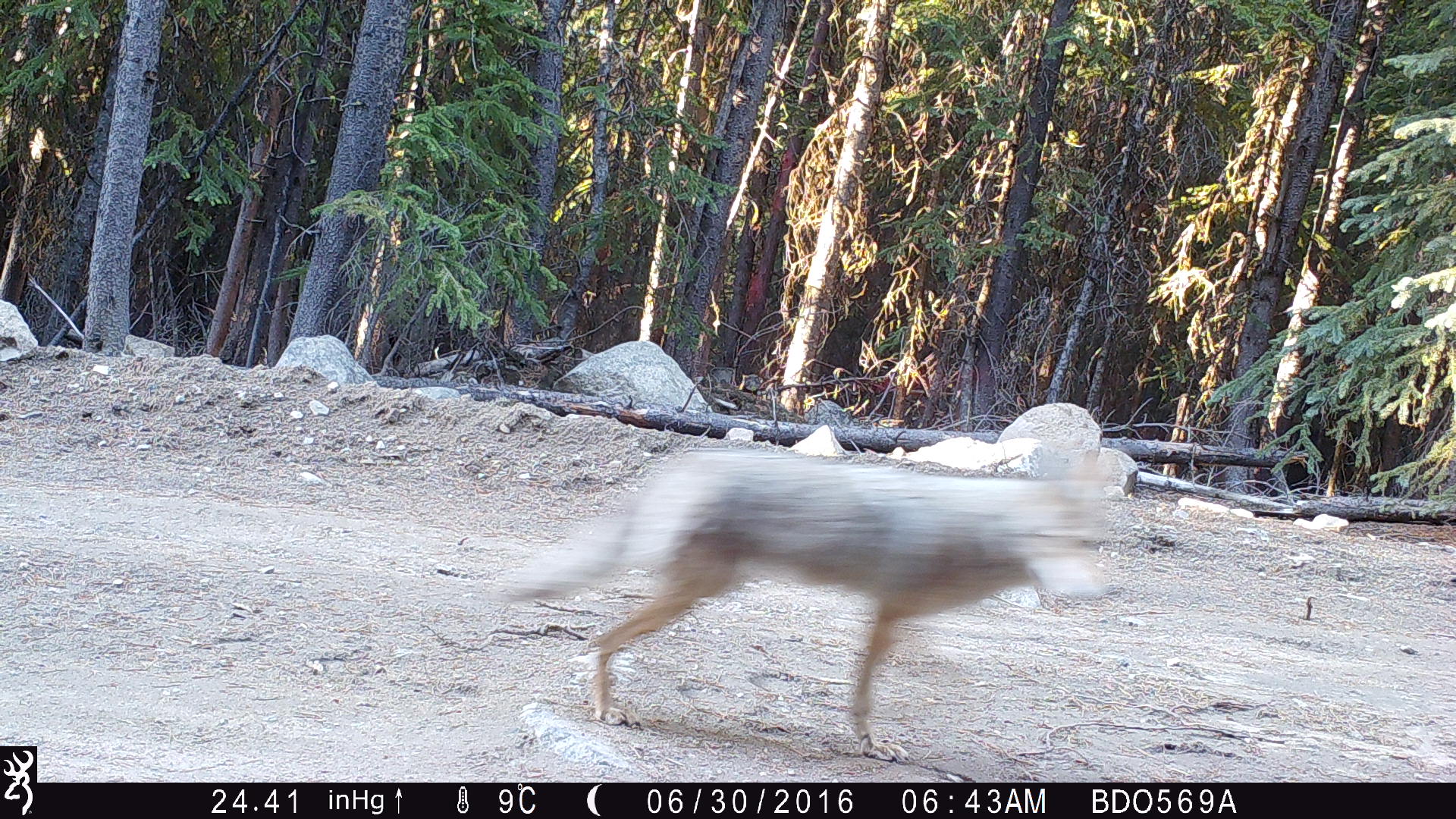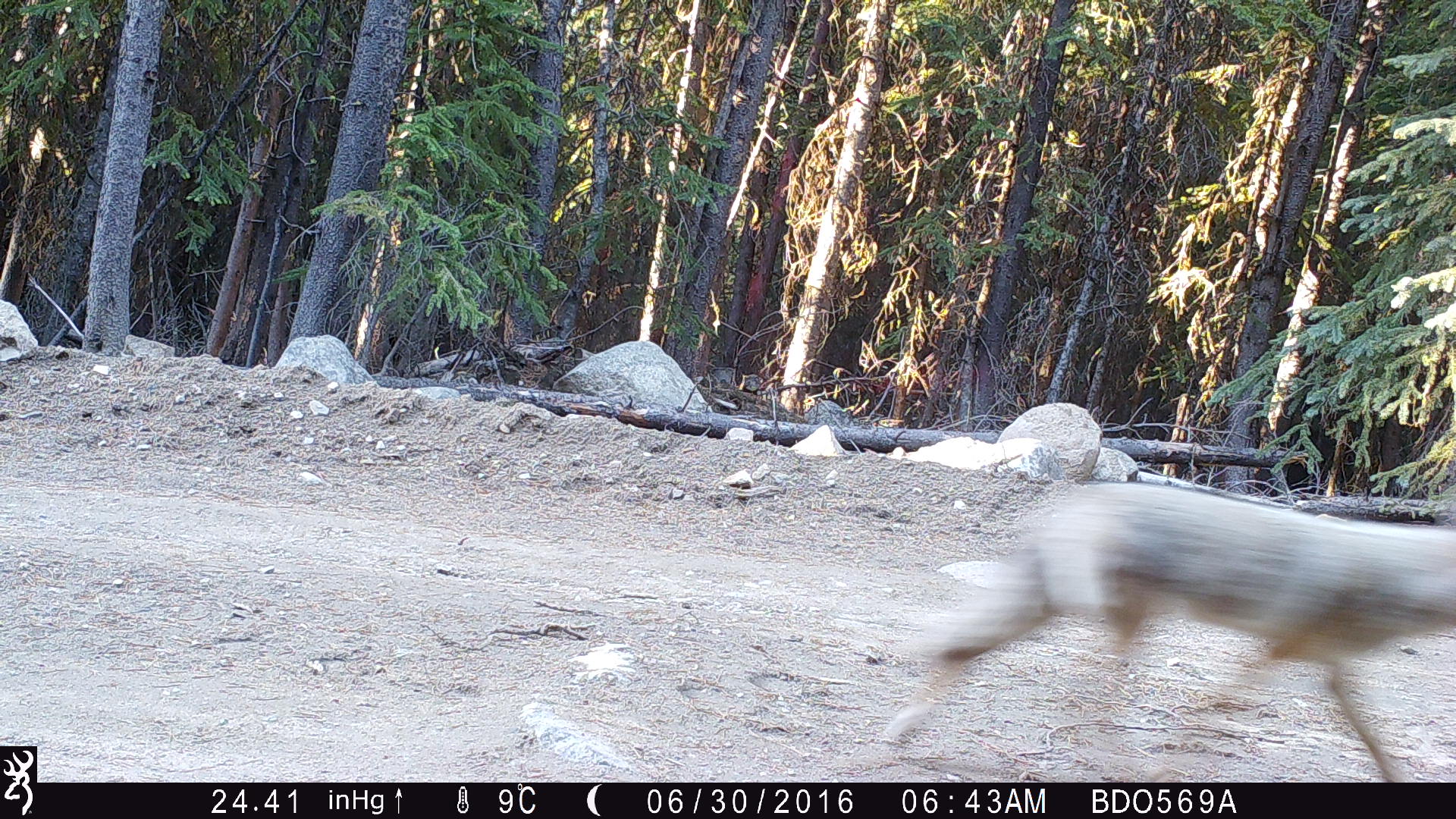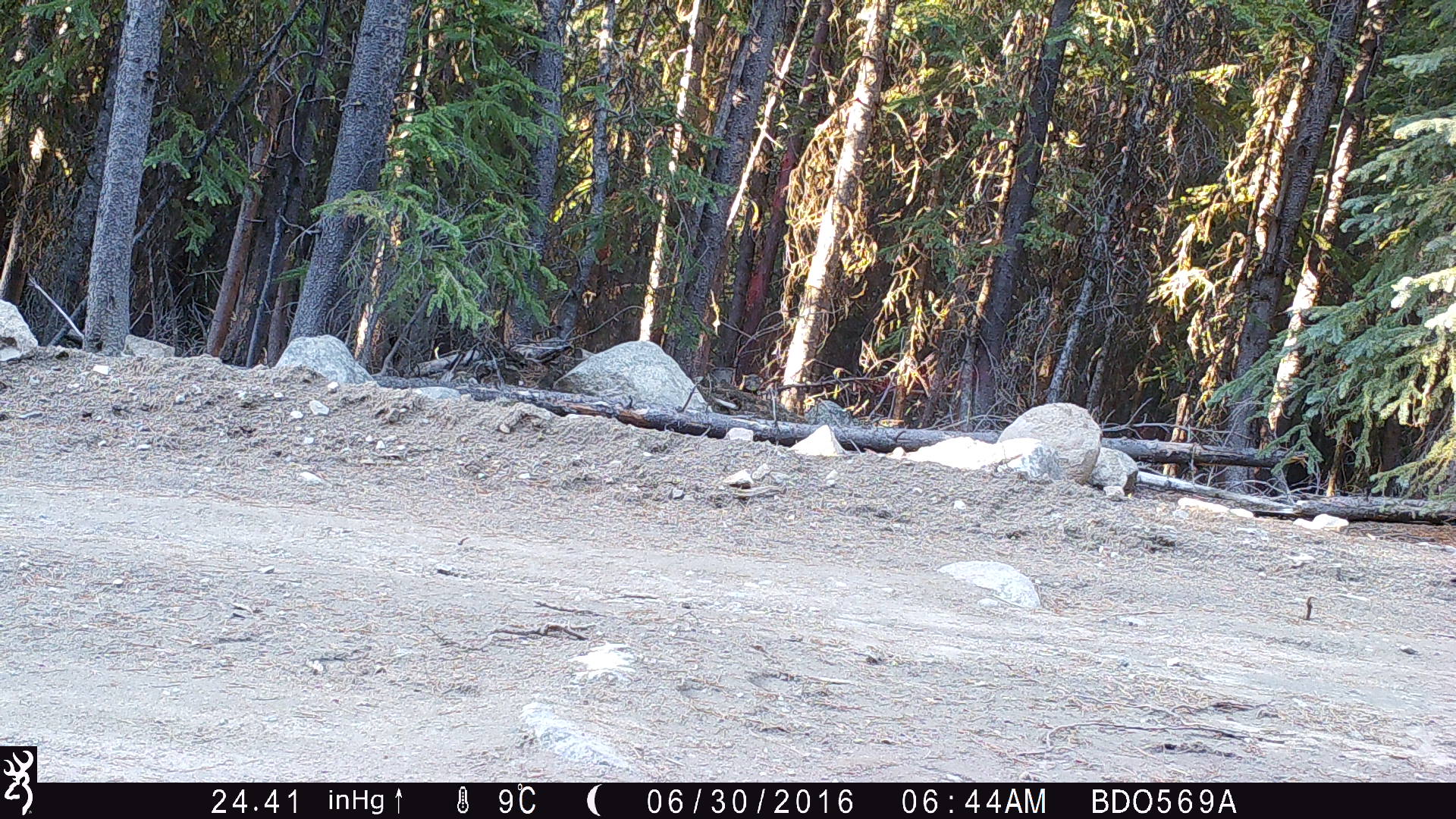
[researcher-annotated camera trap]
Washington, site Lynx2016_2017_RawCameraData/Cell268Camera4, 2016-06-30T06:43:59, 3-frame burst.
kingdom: Animalia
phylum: Chordata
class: Mammalia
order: Carnivora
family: Canidae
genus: Canis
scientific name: Canis latrans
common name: coyote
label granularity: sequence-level